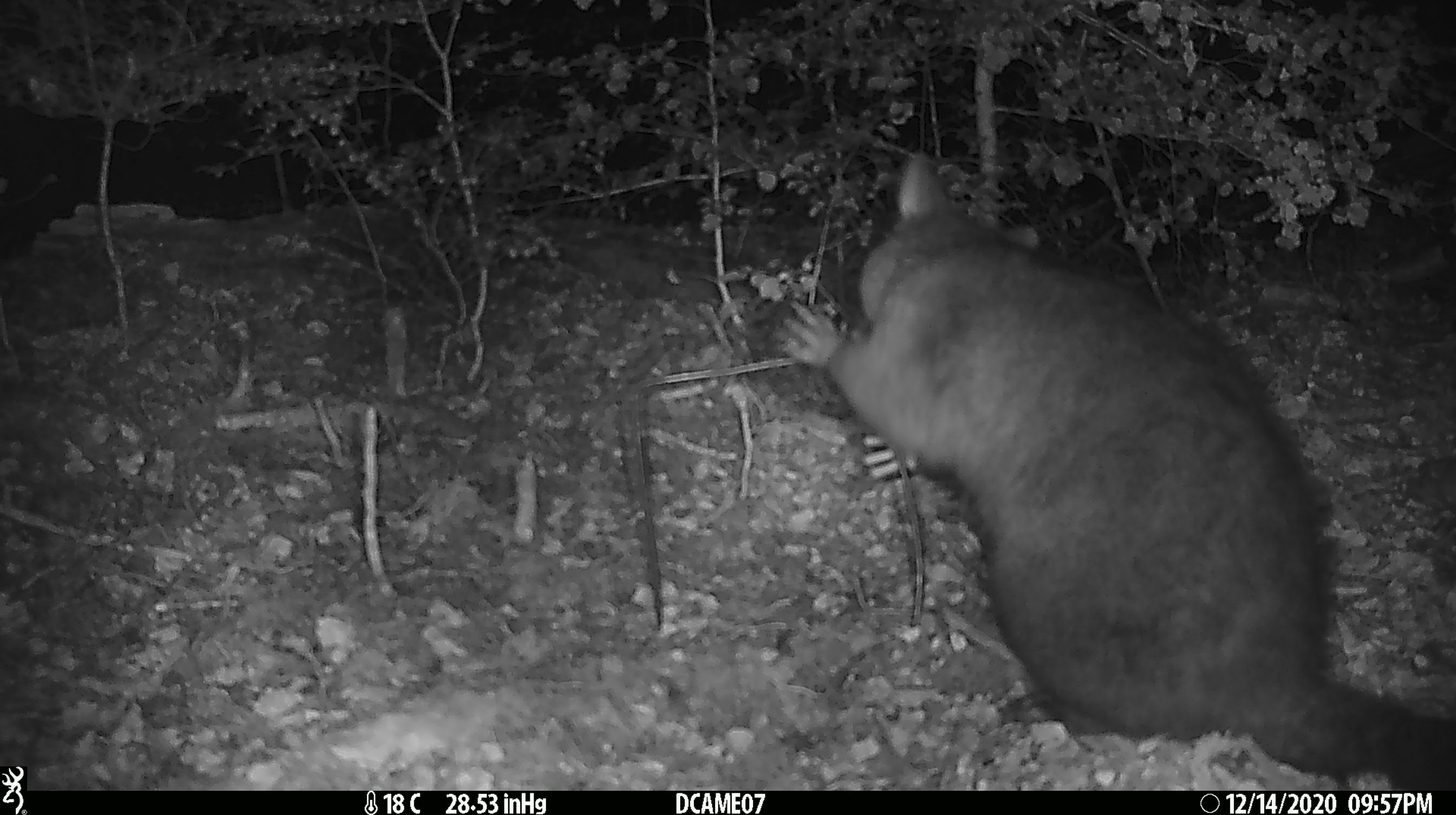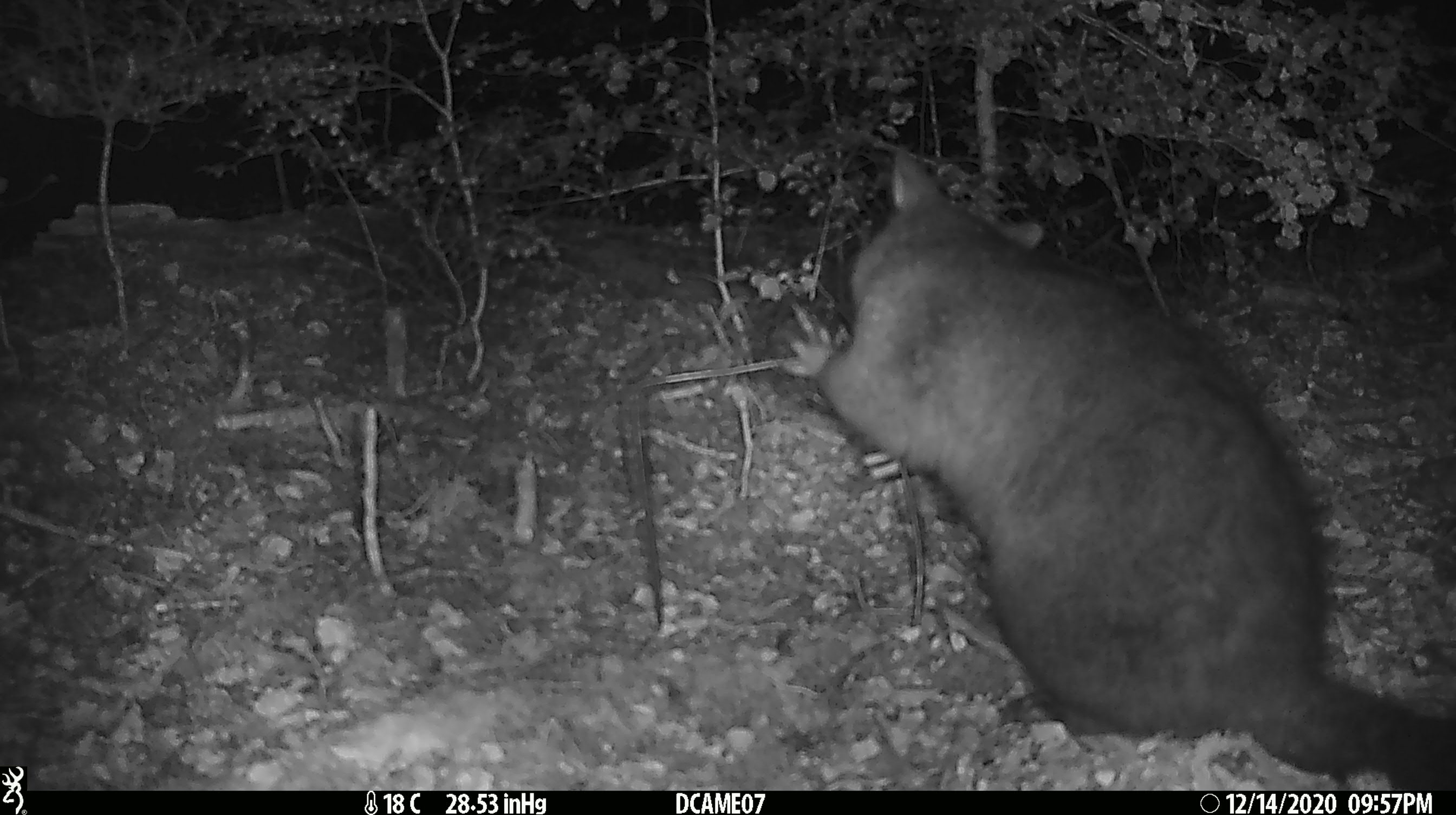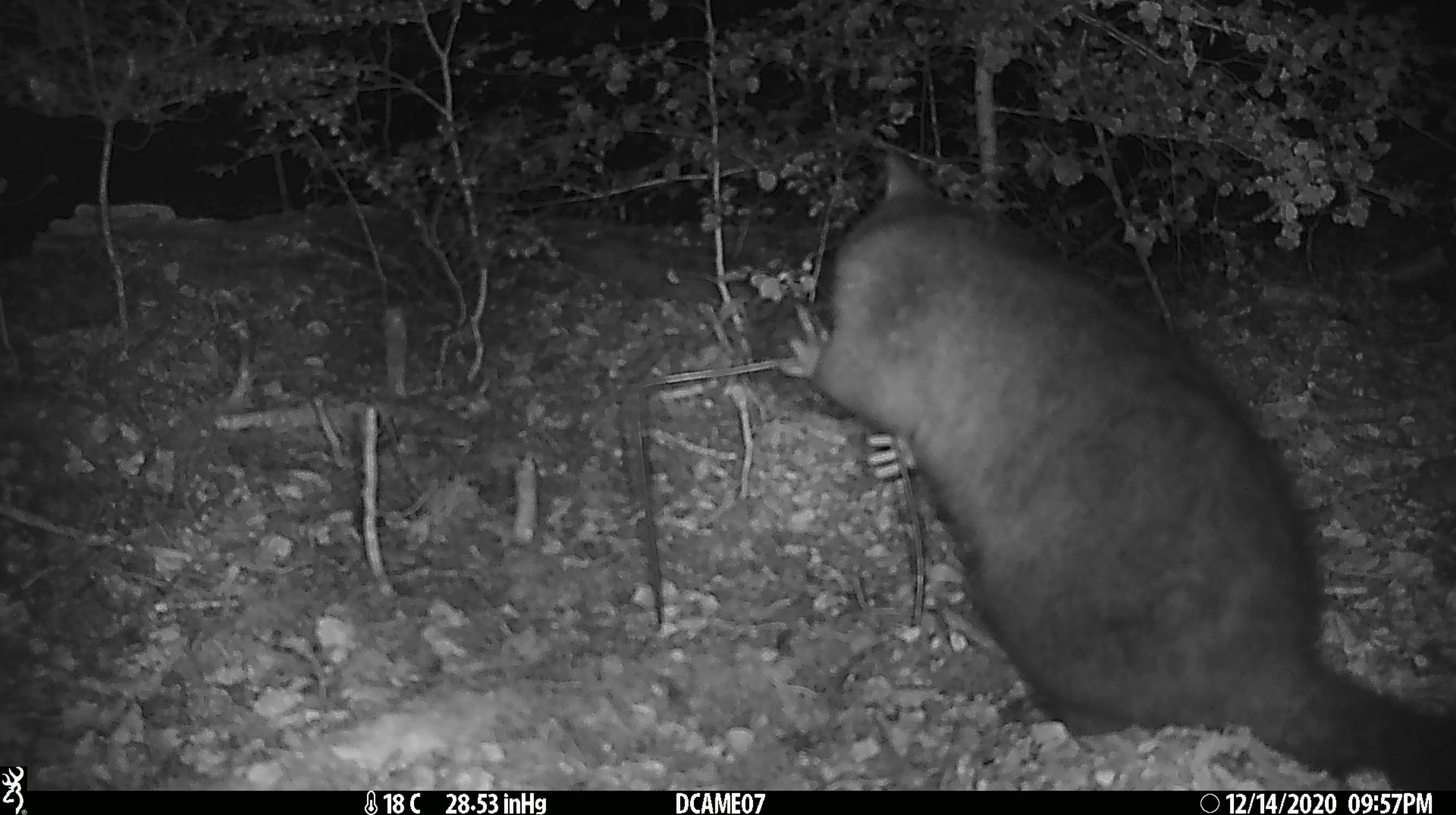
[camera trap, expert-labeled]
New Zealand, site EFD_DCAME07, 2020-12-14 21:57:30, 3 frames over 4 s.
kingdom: Animalia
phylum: Chordata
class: Mammalia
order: Diprotodontia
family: Phalangeridae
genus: Trichosurus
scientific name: Trichosurus vulpecula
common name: common brushtail possum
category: possum